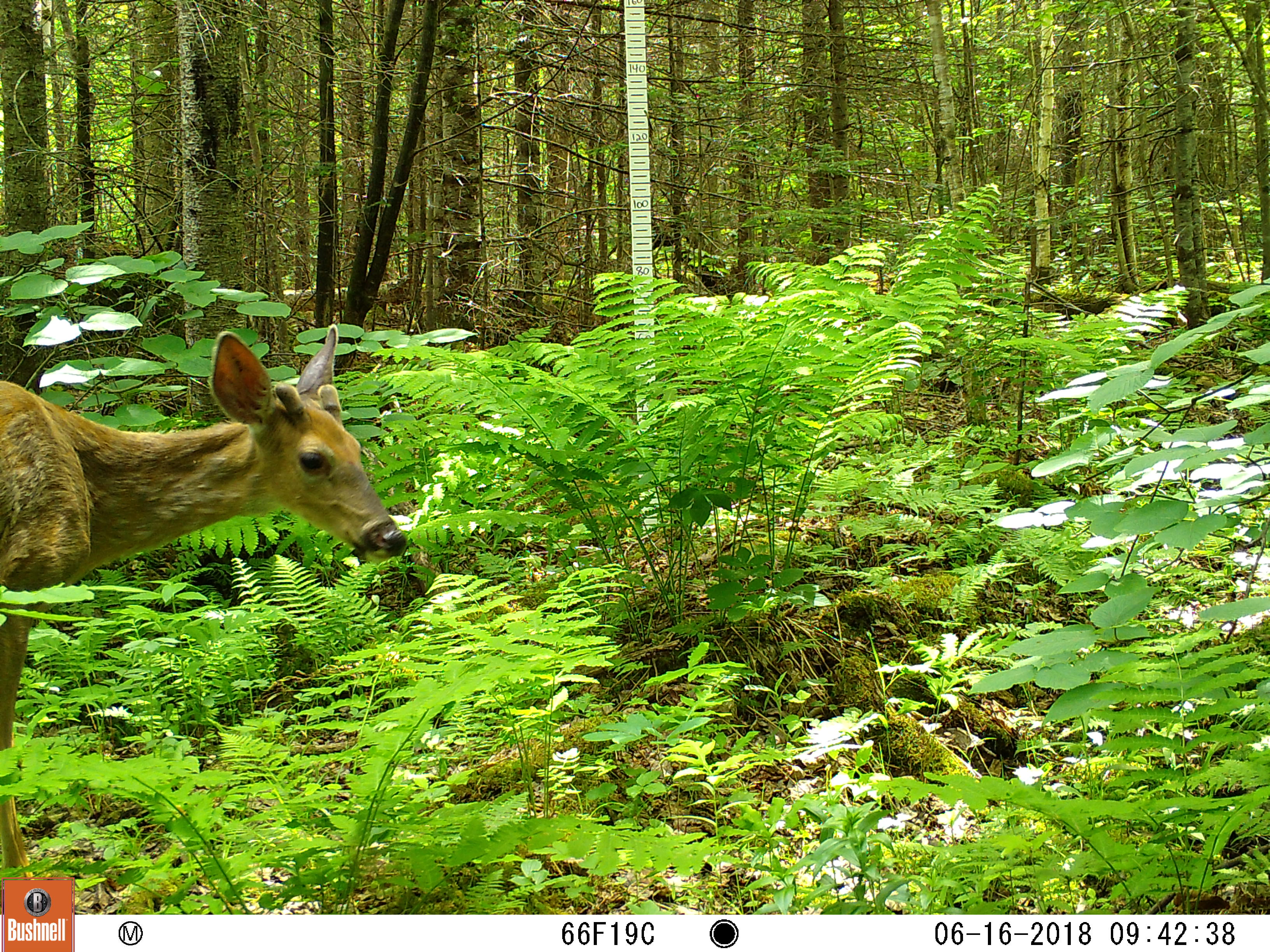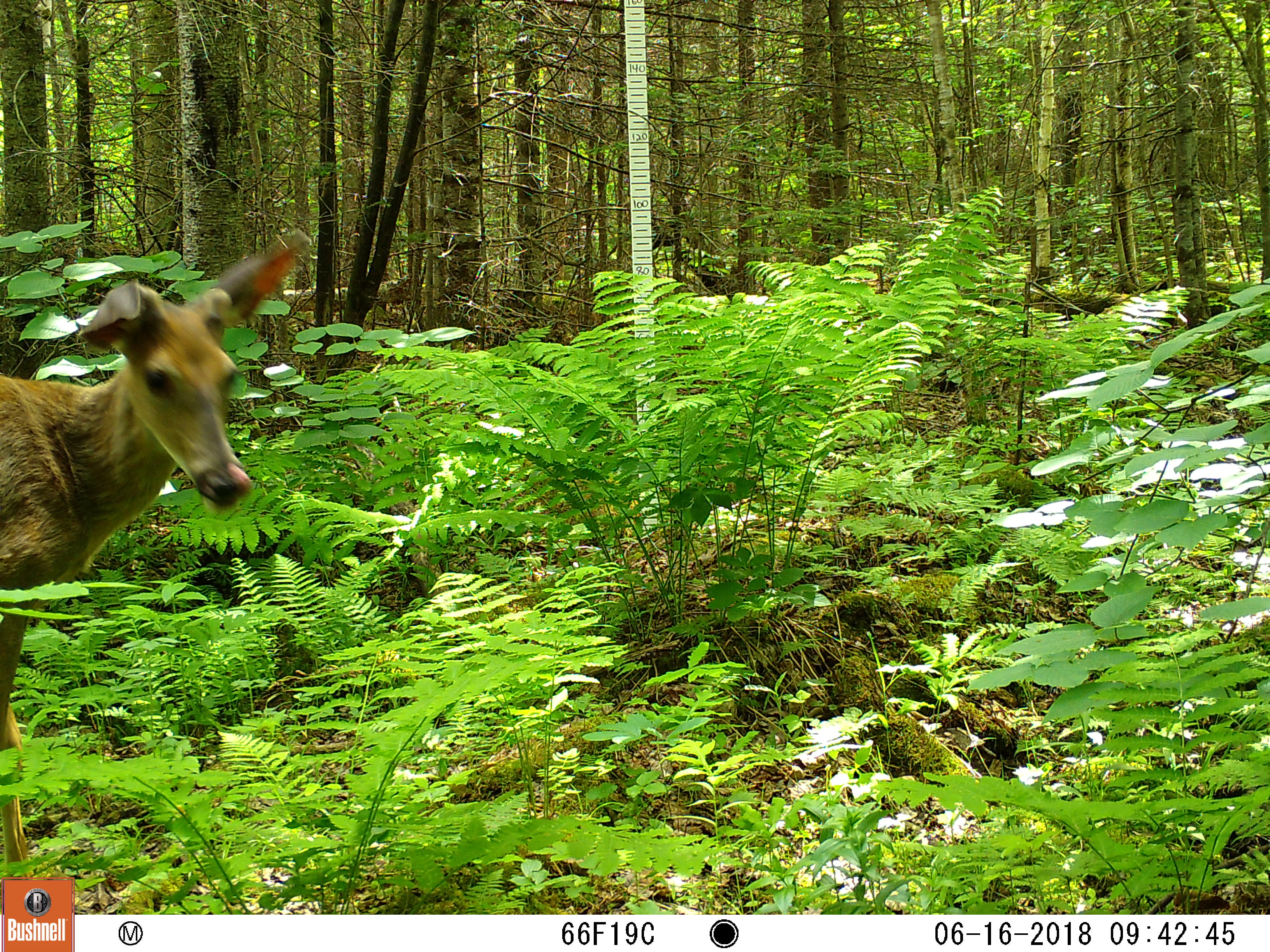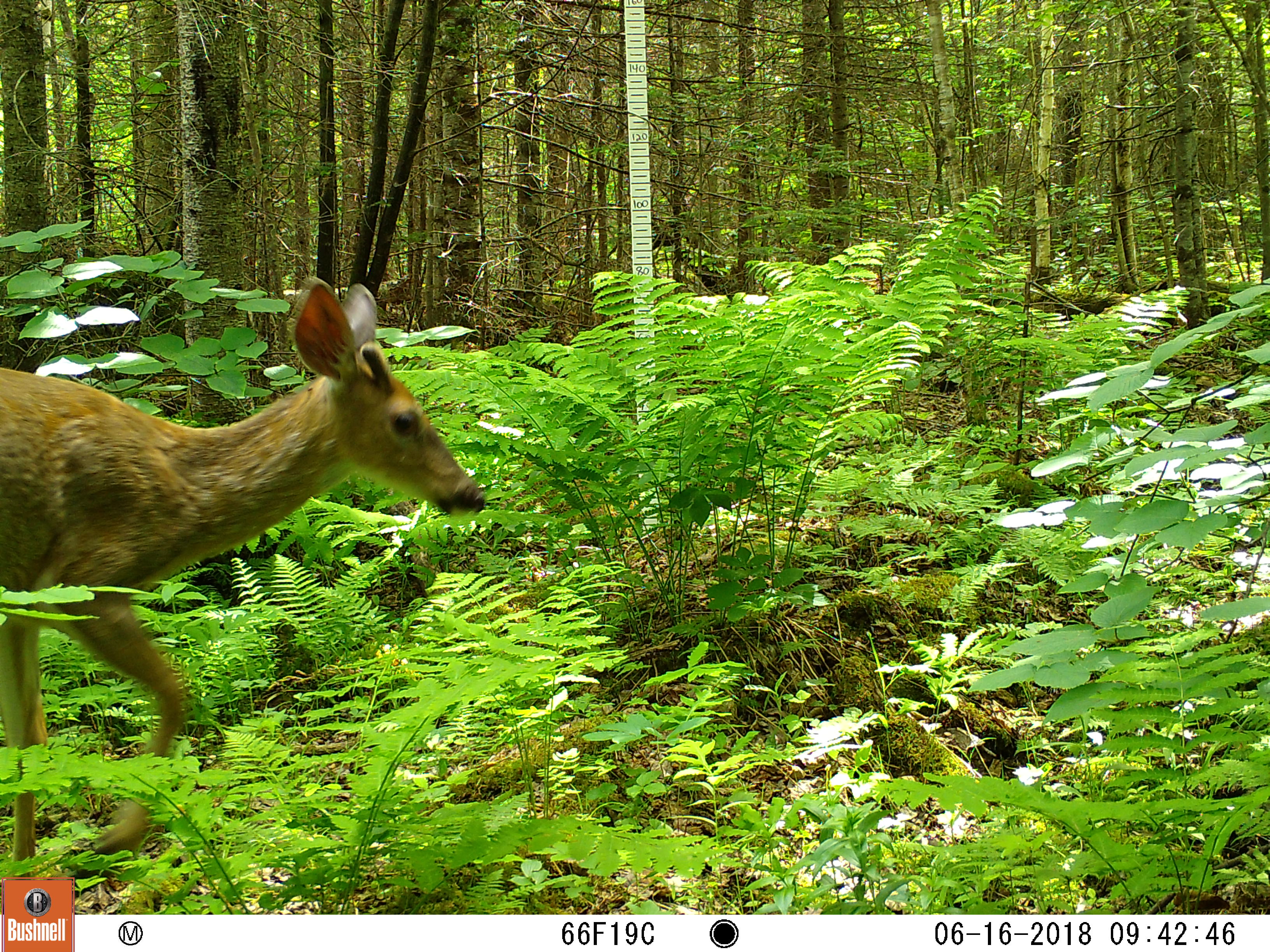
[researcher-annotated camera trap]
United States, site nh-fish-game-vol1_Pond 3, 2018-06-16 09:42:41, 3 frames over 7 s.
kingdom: Animalia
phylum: Chordata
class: Mammalia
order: Artiodactyla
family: Cervidae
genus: Odocoileus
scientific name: Odocoileus virginianus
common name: white-tailed deer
White-tailed deer (Odocoileus virginianus).